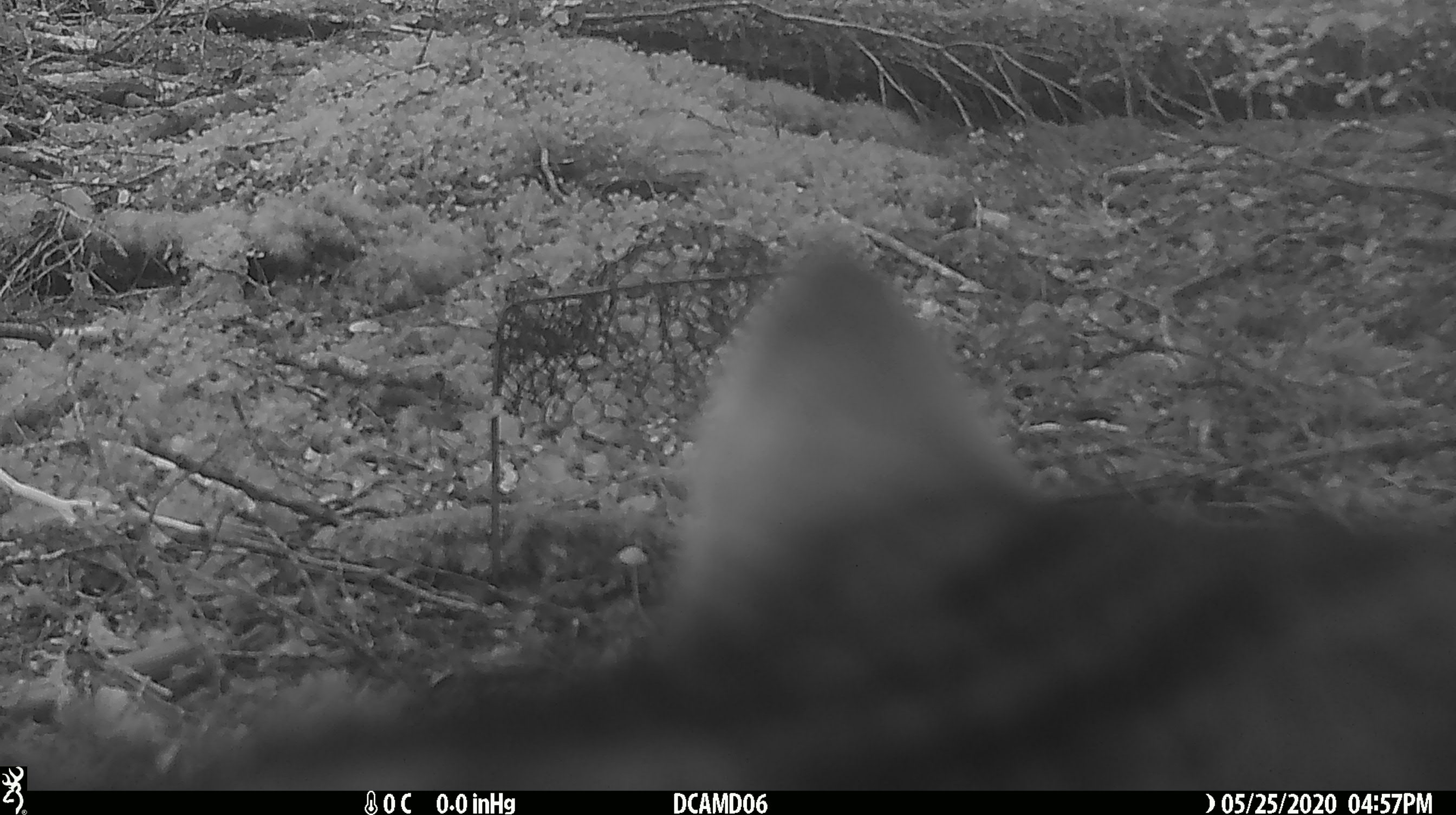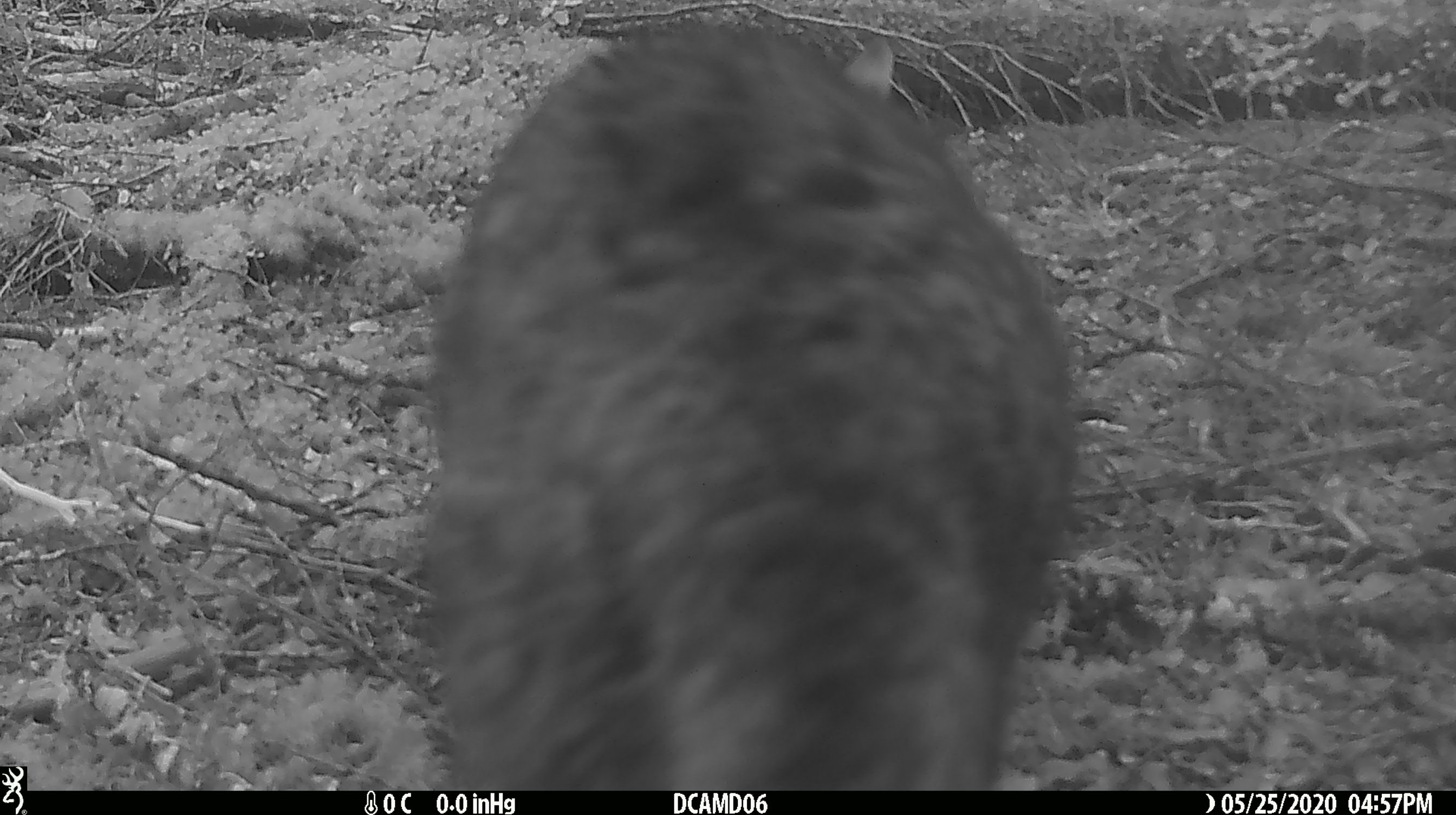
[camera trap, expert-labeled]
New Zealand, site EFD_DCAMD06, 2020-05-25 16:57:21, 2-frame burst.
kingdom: Animalia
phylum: Chordata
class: Mammalia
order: Carnivora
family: Felidae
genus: Felis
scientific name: Felis catus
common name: domestic cat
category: cat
Cat (domestic cat) (Felis catus).